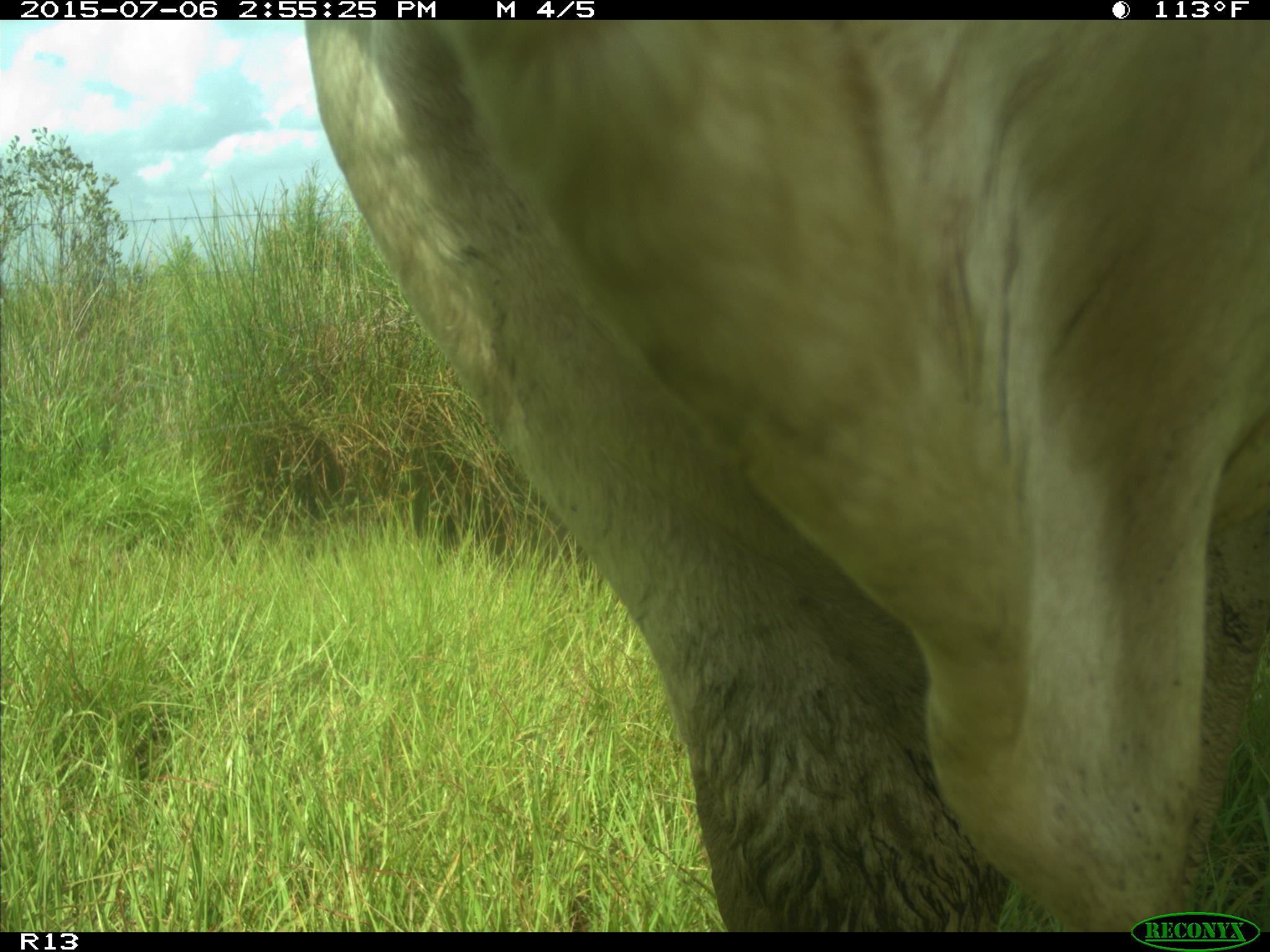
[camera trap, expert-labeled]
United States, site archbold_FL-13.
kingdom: Animalia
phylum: Chordata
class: Mammalia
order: Artiodactyla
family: Suidae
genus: Sus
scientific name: Sus scrofa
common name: wild boar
Sus scrofa (wild boar).